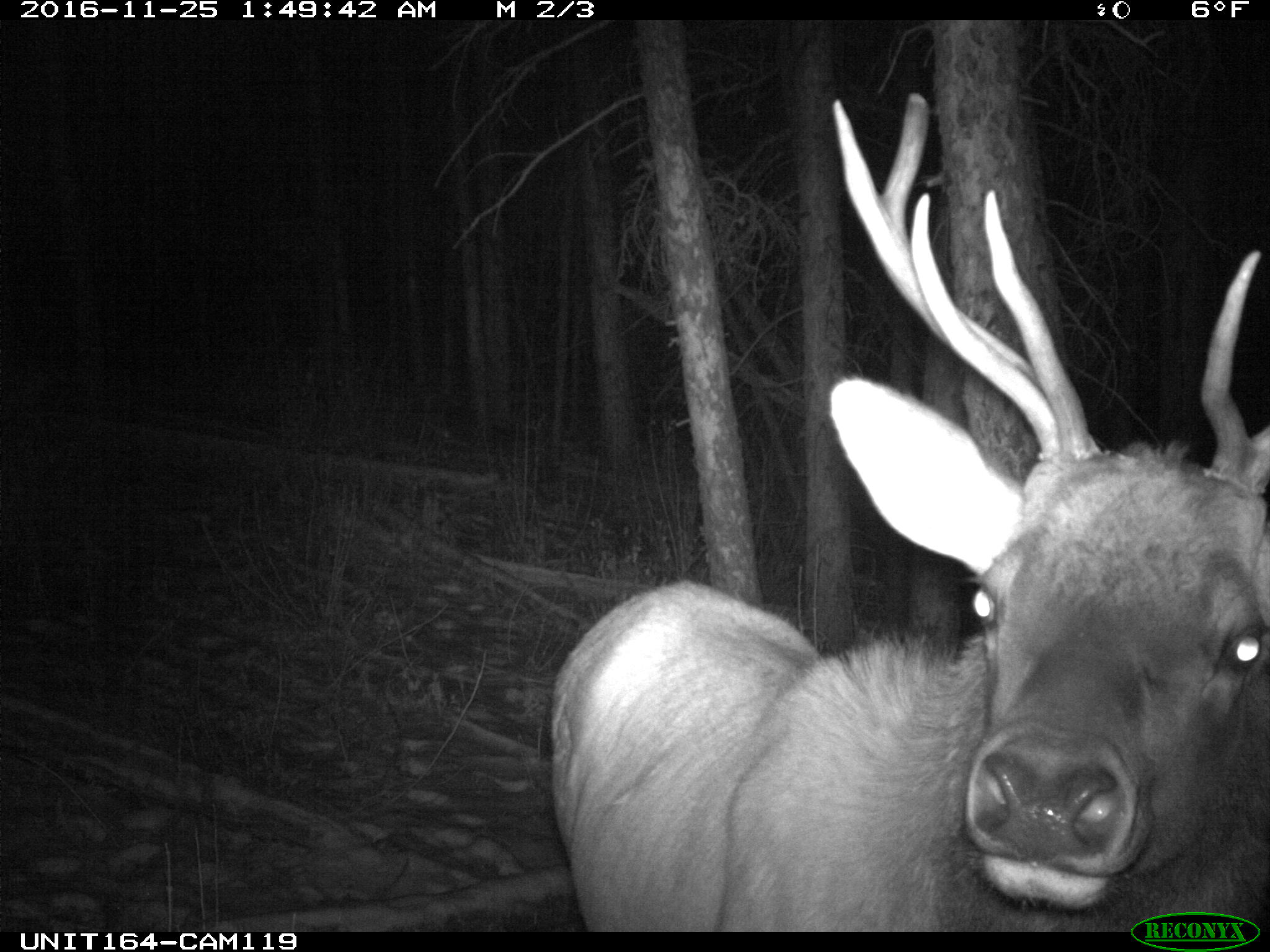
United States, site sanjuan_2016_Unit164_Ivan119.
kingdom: Animalia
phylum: Chordata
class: Mammalia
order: Artiodactyla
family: Cervidae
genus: Cervus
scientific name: Cervus elaphus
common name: red deer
Cervus elaphus (red deer).